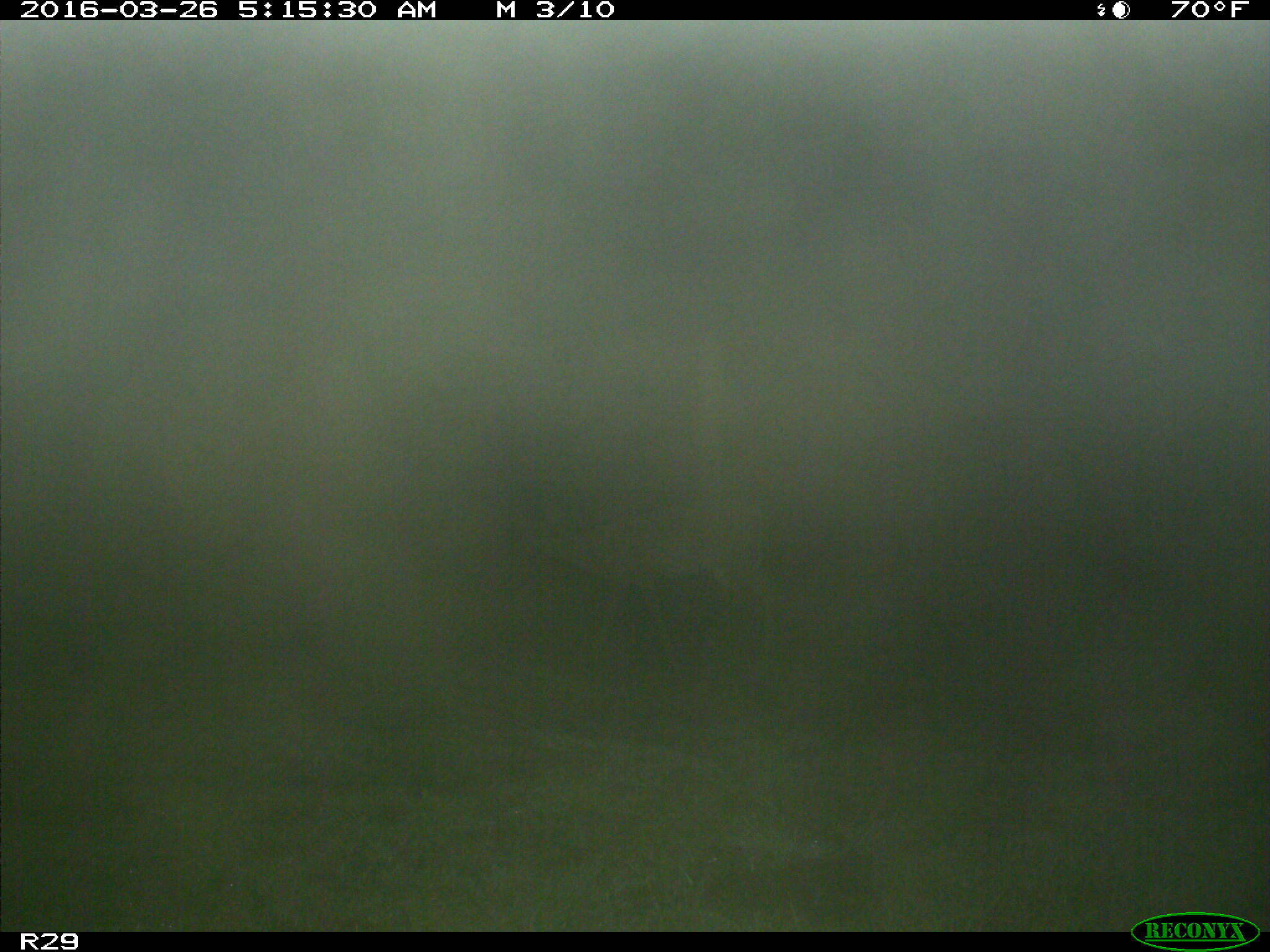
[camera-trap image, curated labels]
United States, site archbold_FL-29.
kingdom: Animalia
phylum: Chordata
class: Mammalia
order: Artiodactyla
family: Cervidae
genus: Odocoileus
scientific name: Odocoileus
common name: deer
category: unidentified deer